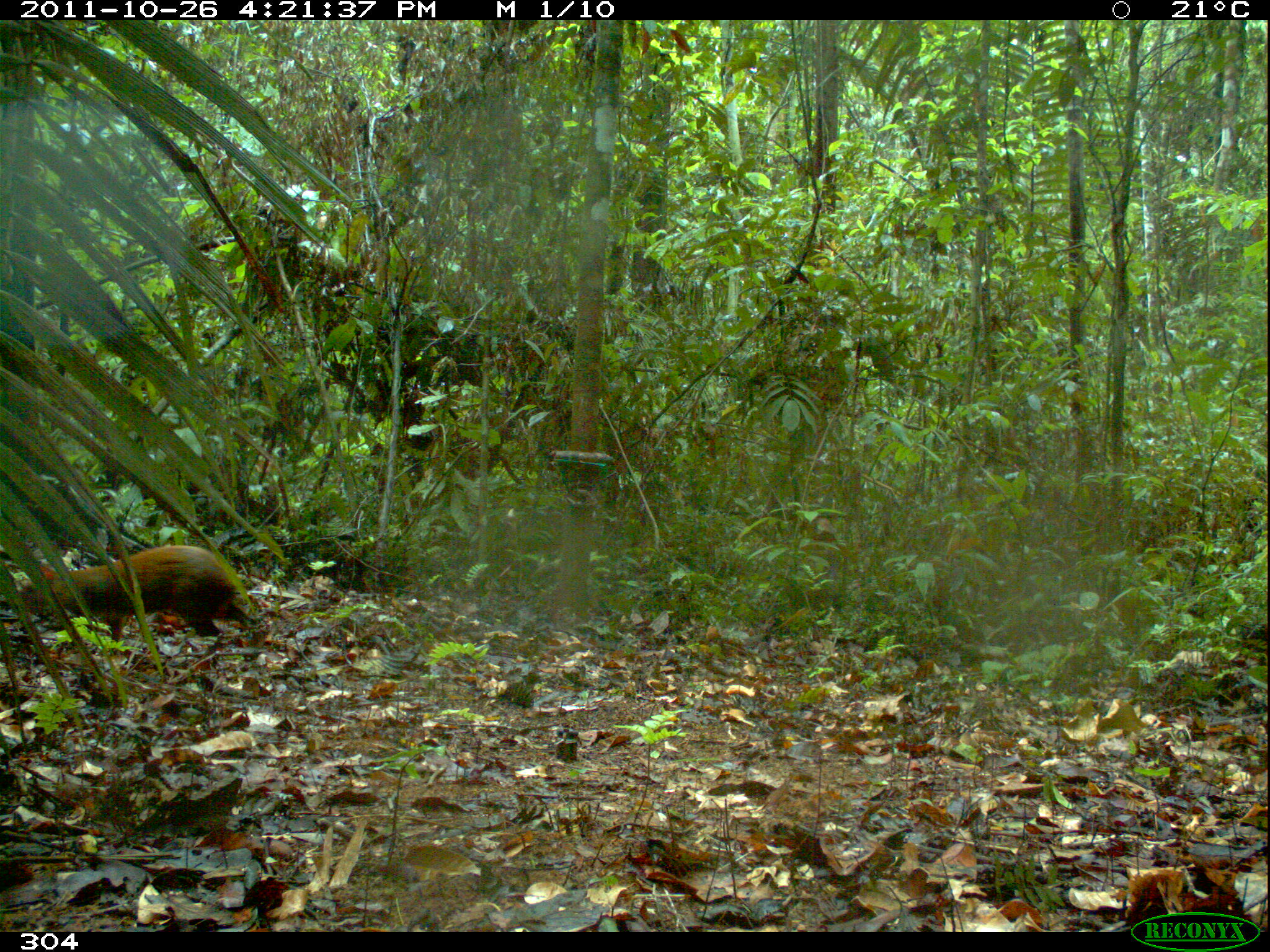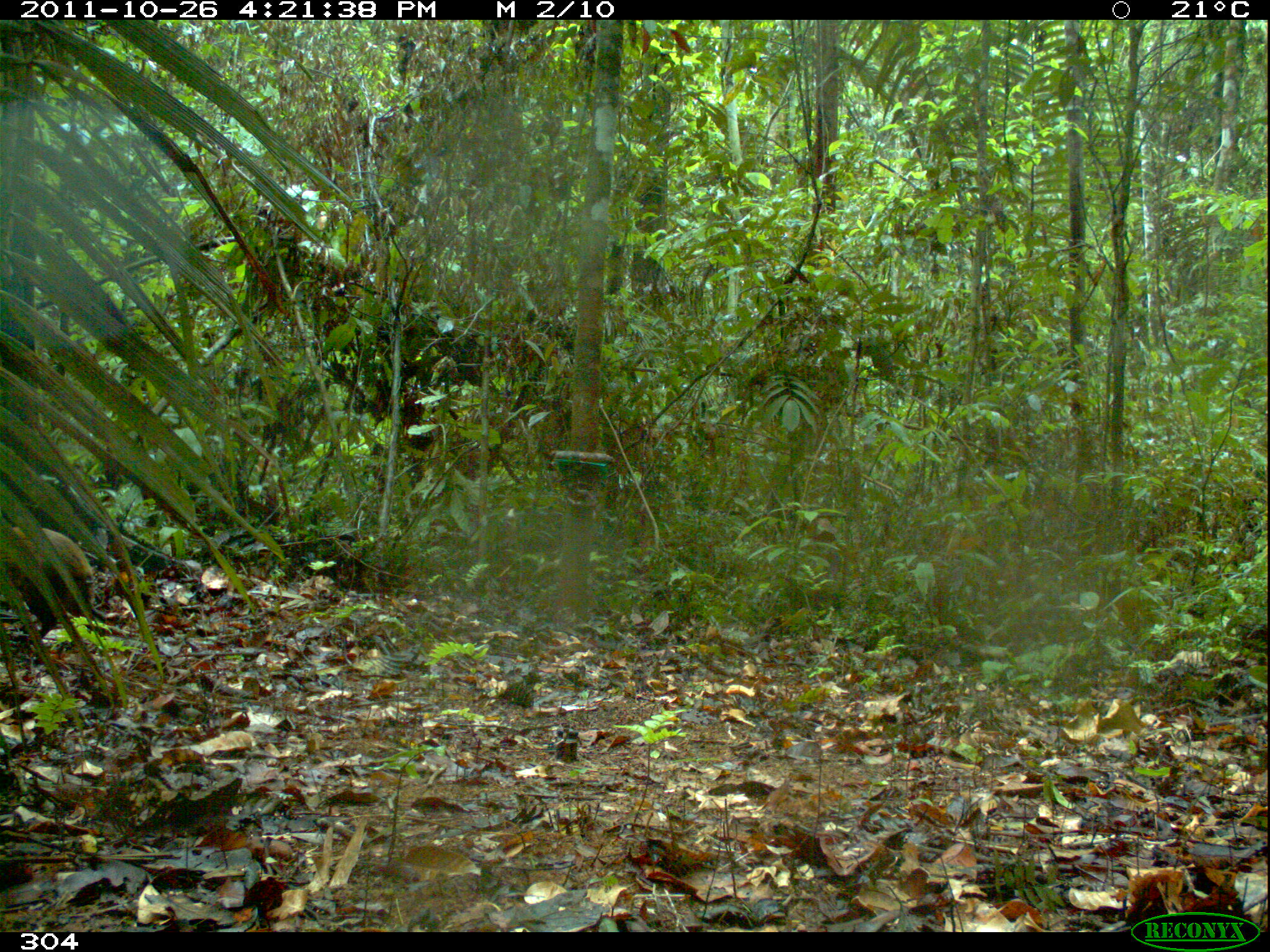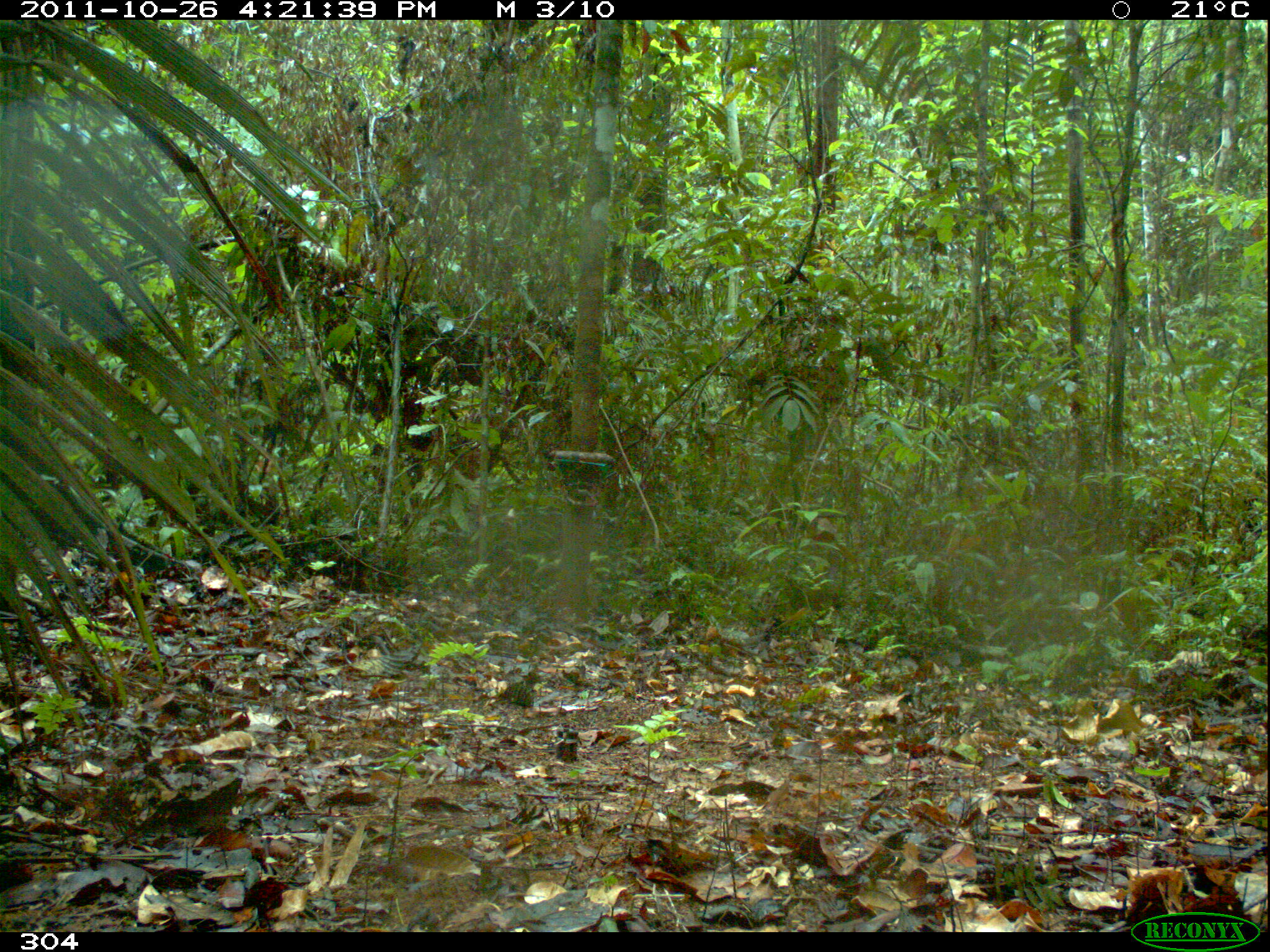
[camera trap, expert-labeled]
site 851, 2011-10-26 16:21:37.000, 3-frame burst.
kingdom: Animalia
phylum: Chordata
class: Mammalia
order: Rodentia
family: Dasyproctidae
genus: Dasyprocta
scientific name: Dasyprocta punctata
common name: central american agouti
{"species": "Dasyprocta punctata (central american agouti)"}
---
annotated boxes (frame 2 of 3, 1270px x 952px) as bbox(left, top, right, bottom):
dasyprocta punctata: bbox(0, 524, 94, 645)